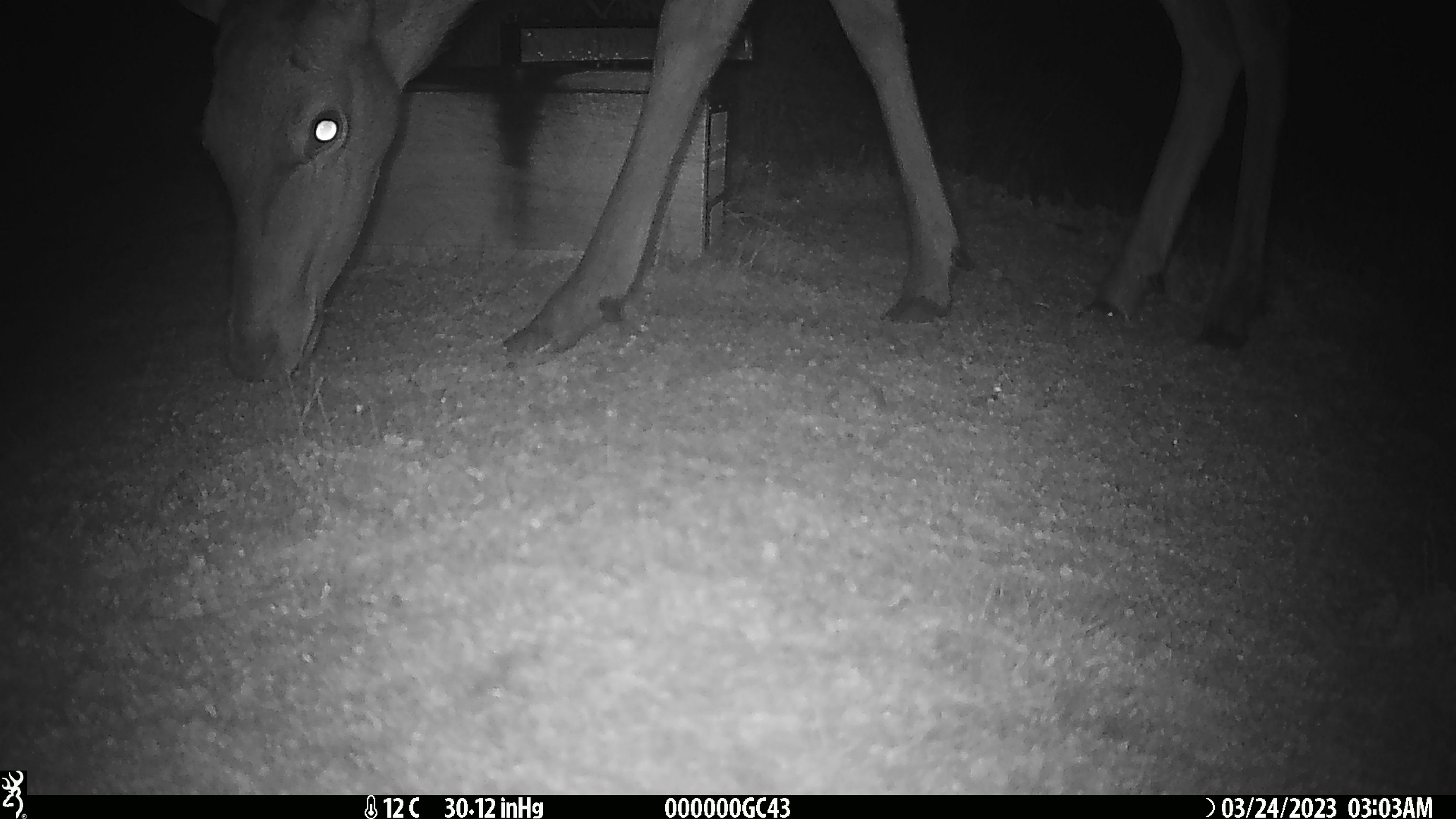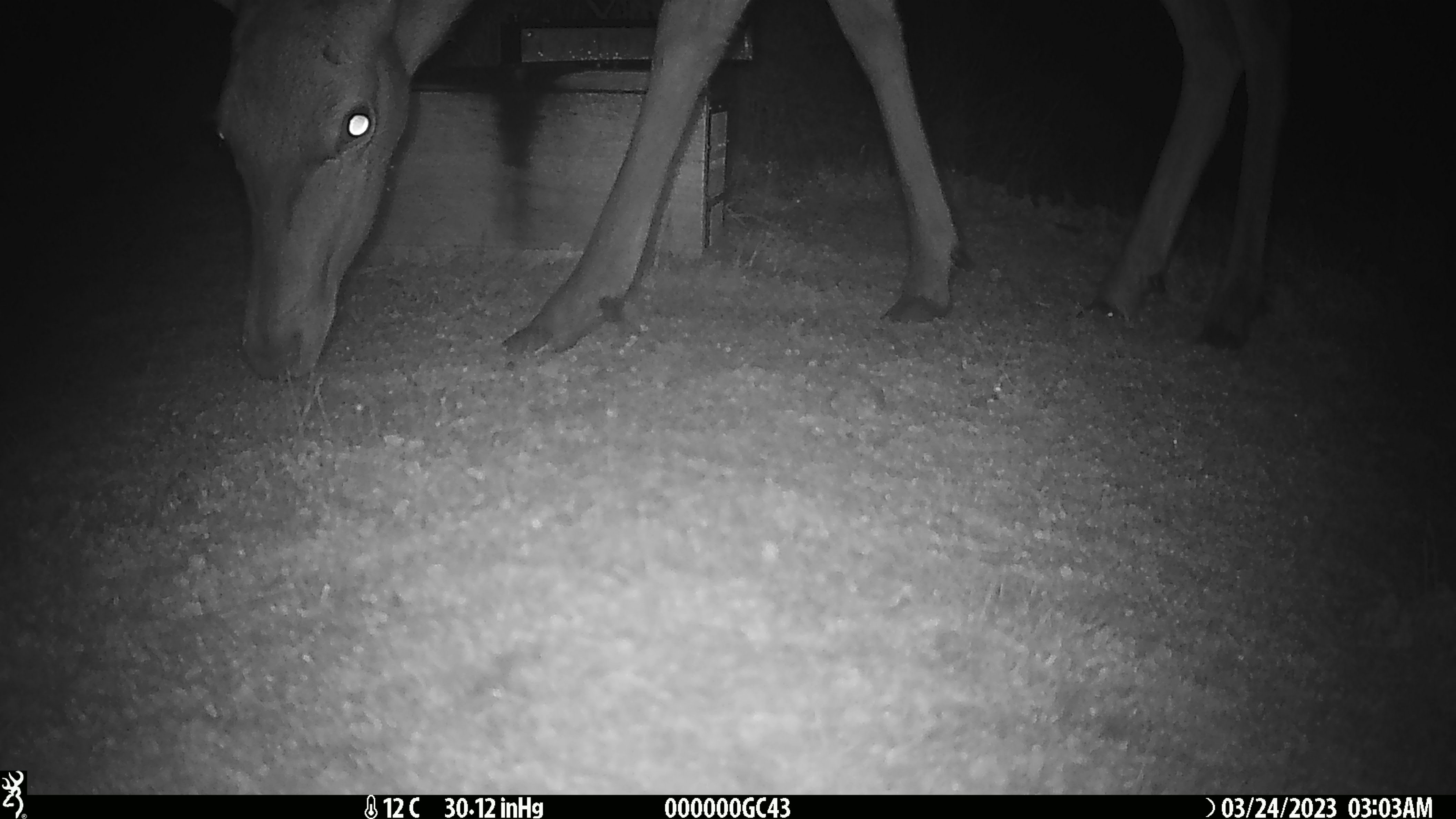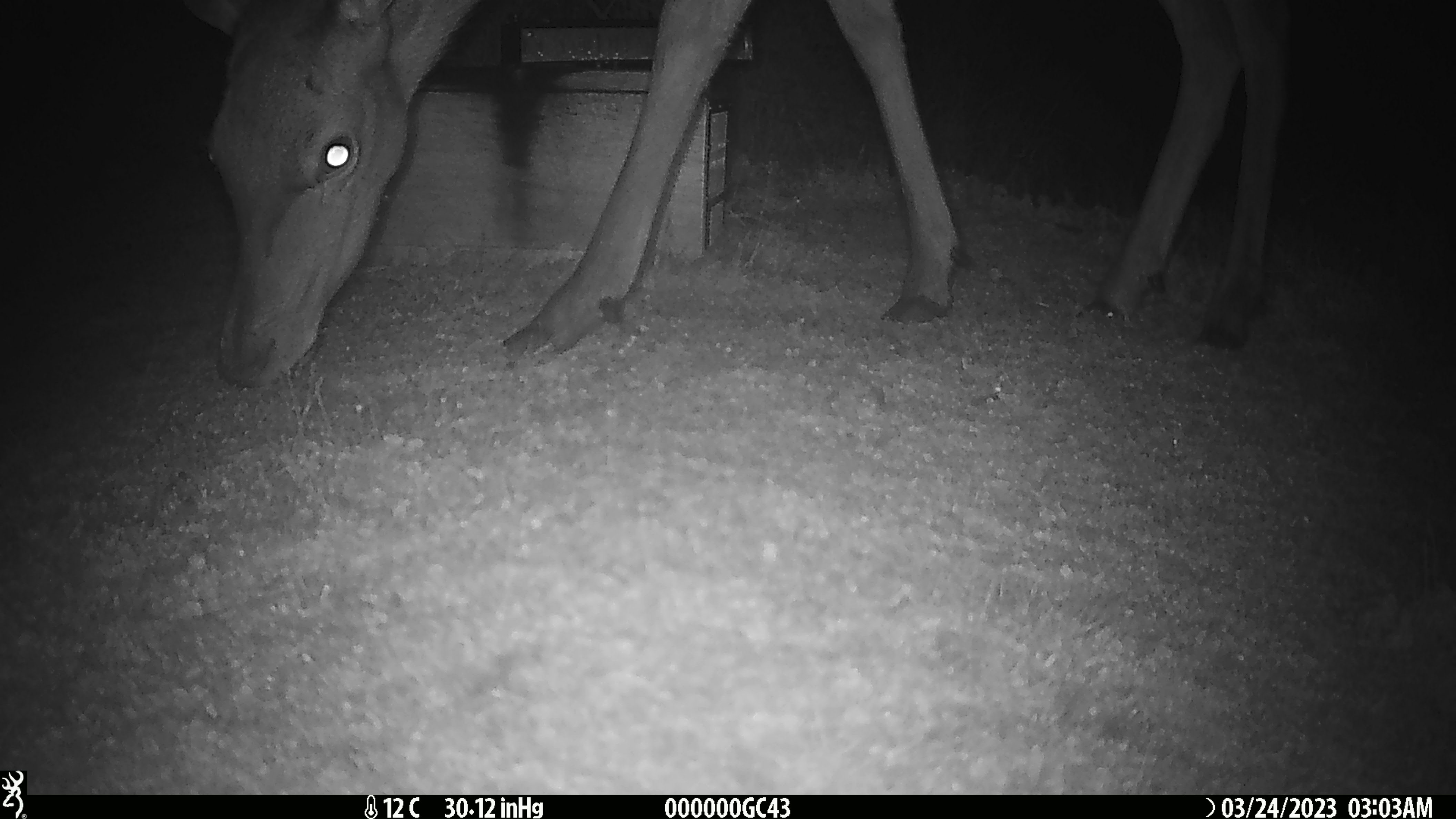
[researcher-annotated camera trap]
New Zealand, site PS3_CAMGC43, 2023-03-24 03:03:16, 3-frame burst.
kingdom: Animalia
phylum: Chordata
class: Mammalia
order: Artiodactyla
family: Cervidae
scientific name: Cervidae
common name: deer